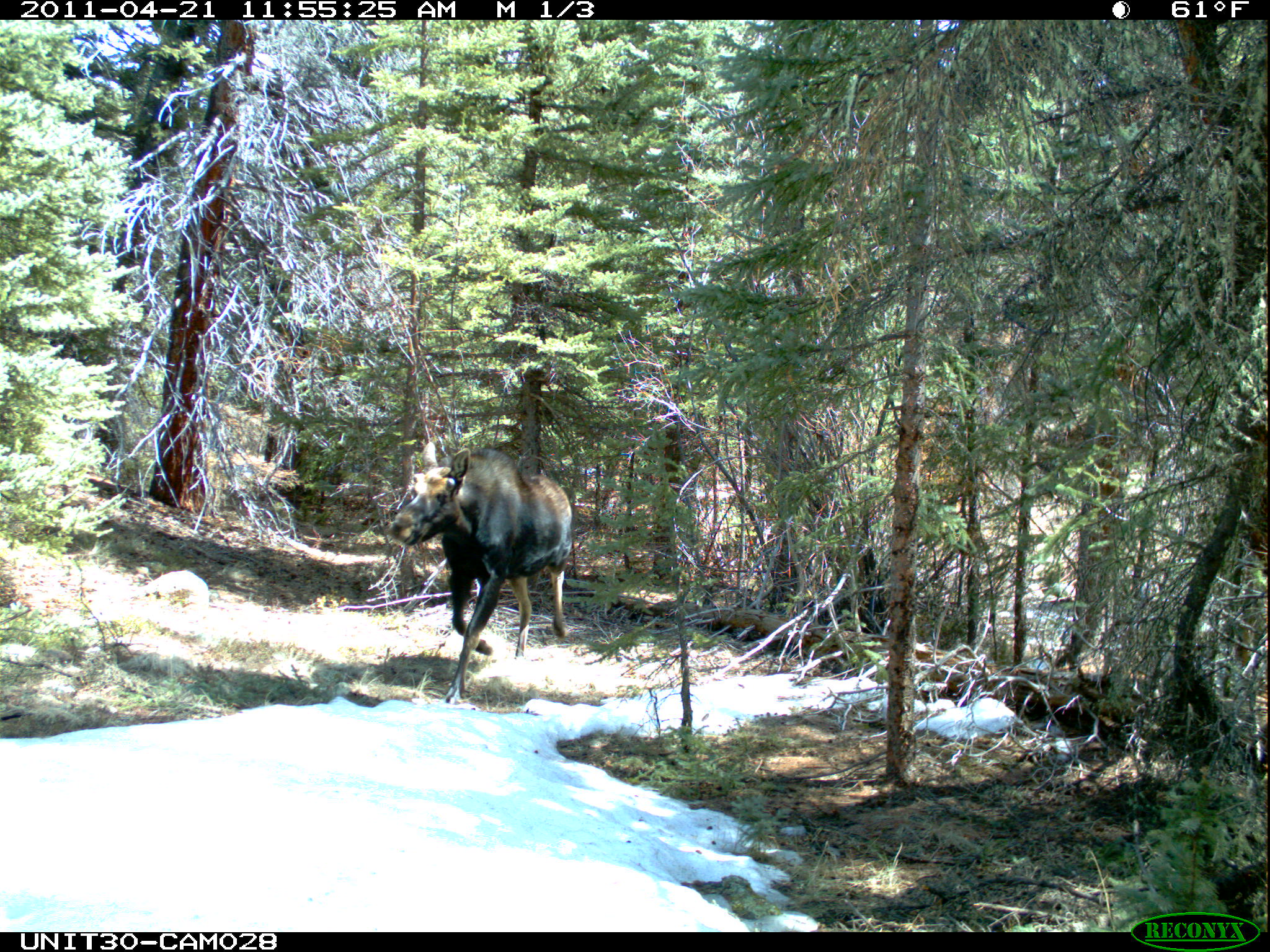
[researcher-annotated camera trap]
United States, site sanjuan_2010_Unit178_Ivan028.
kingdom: Animalia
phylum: Chordata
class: Mammalia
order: Artiodactyla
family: Cervidae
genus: Alces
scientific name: Alces alces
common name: moose